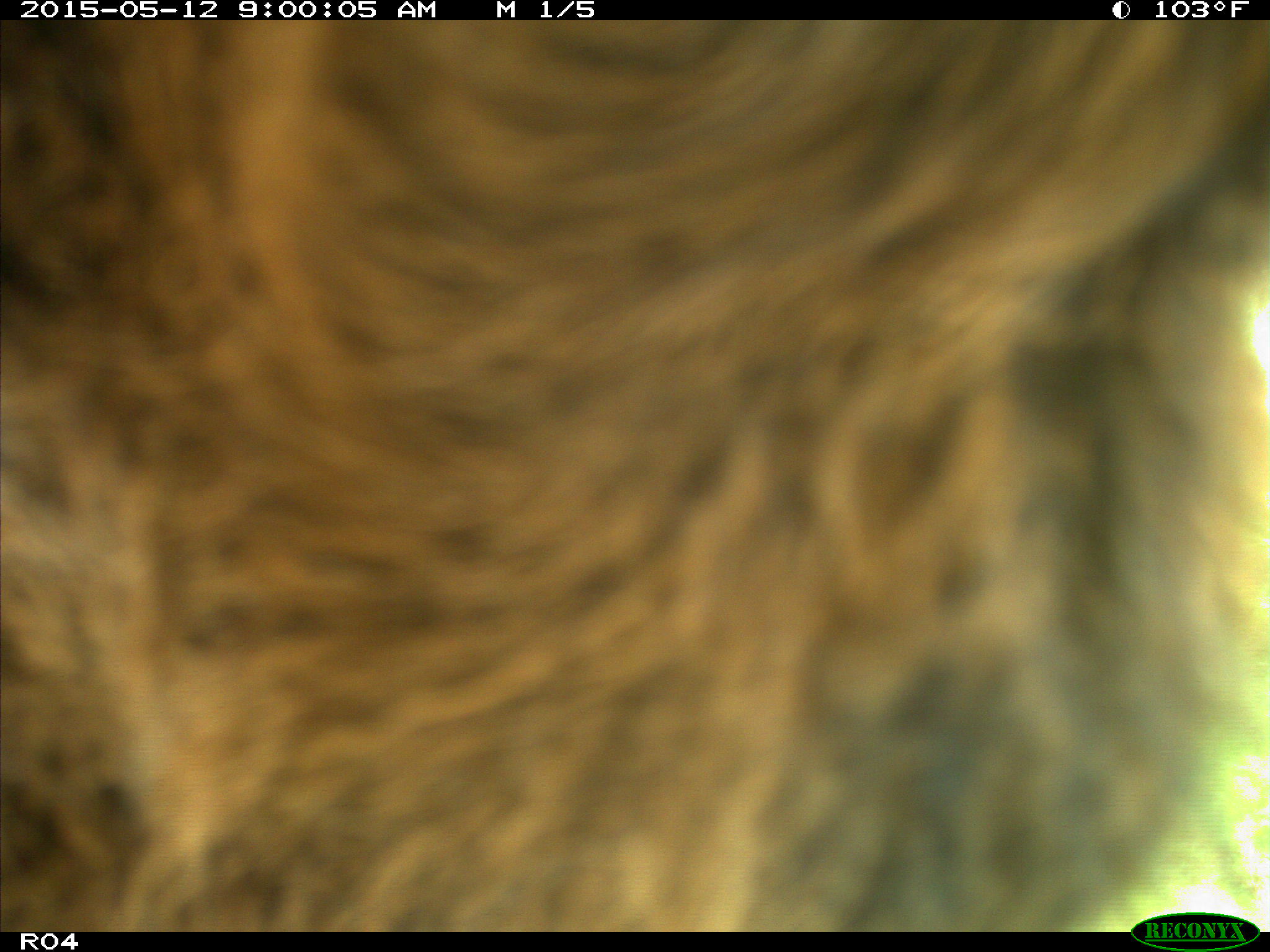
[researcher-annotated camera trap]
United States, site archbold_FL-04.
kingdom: Animalia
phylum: Chordata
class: Mammalia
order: Artiodactyla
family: Bovidae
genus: Bos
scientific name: Bos taurus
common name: domestic cow